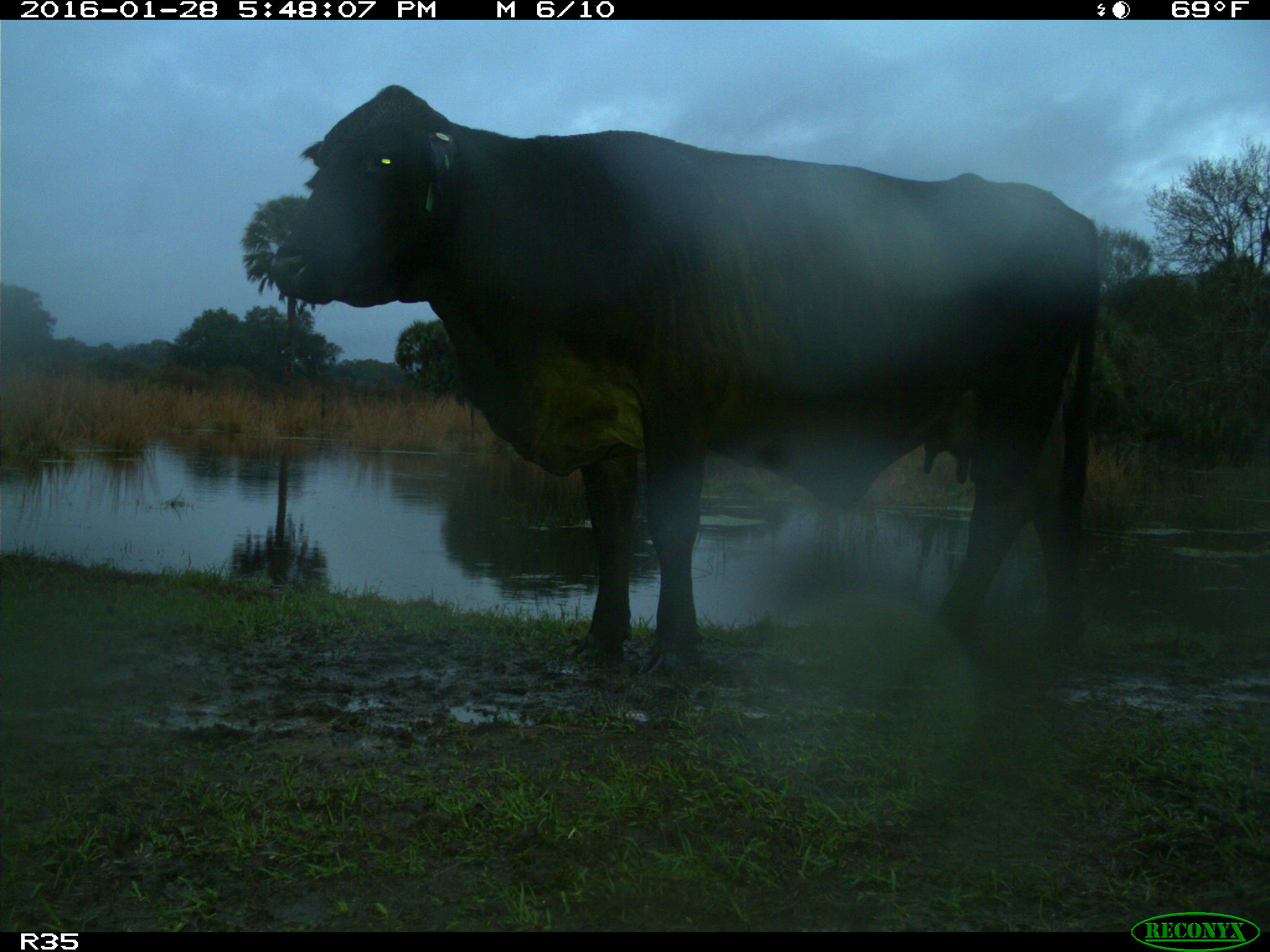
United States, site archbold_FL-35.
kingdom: Animalia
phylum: Chordata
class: Mammalia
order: Artiodactyla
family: Bovidae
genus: Bos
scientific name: Bos taurus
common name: domestic cow